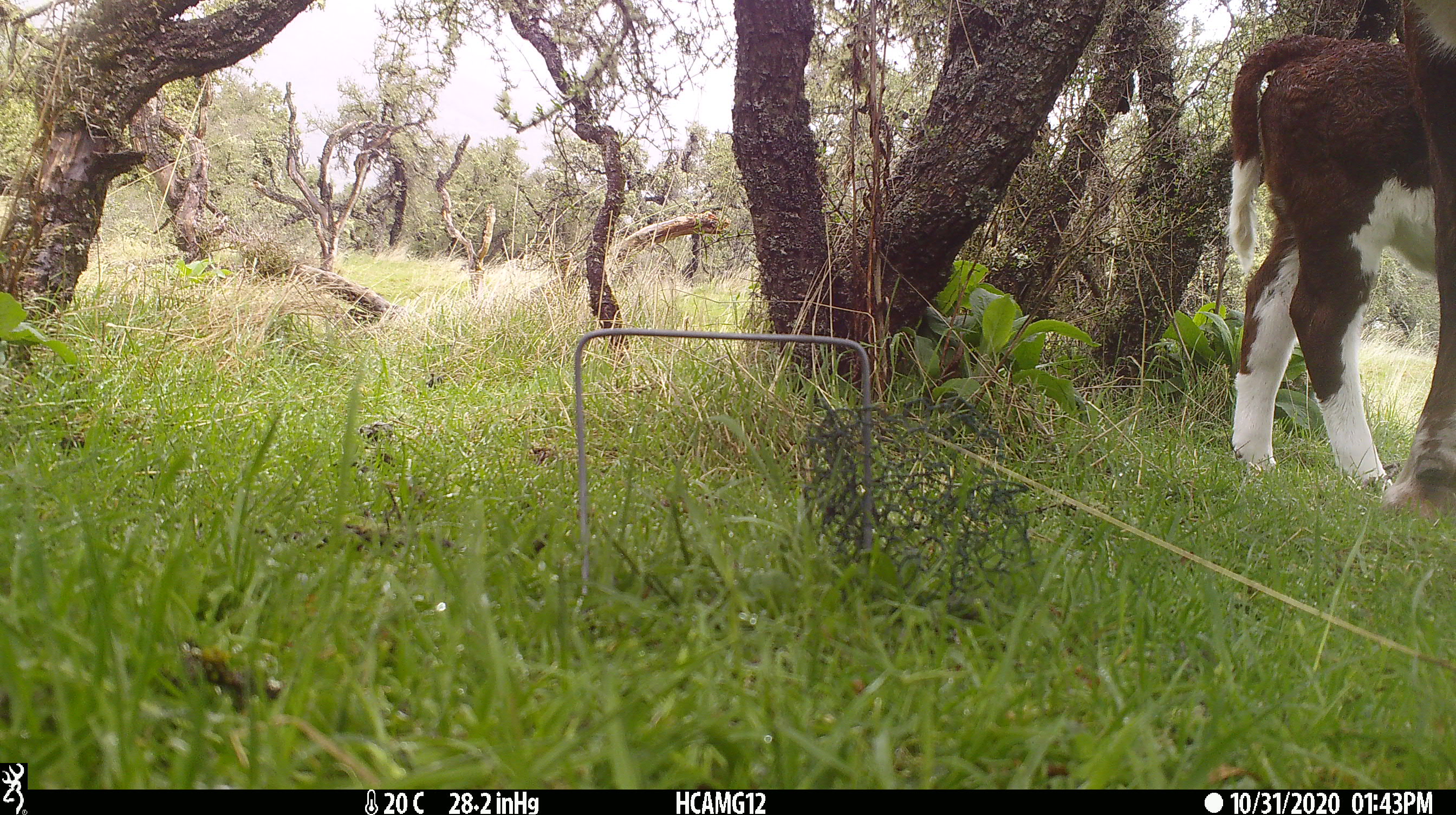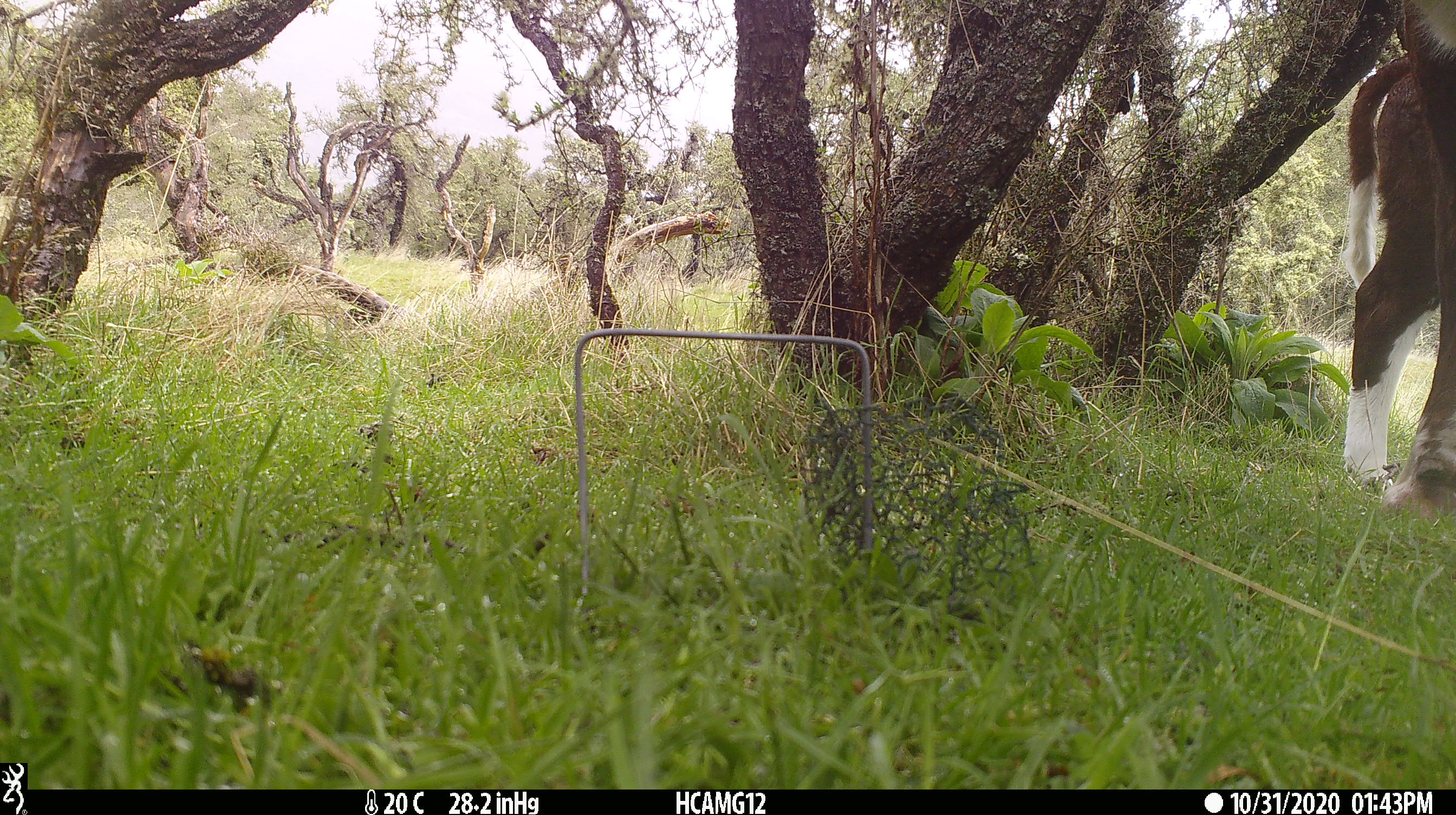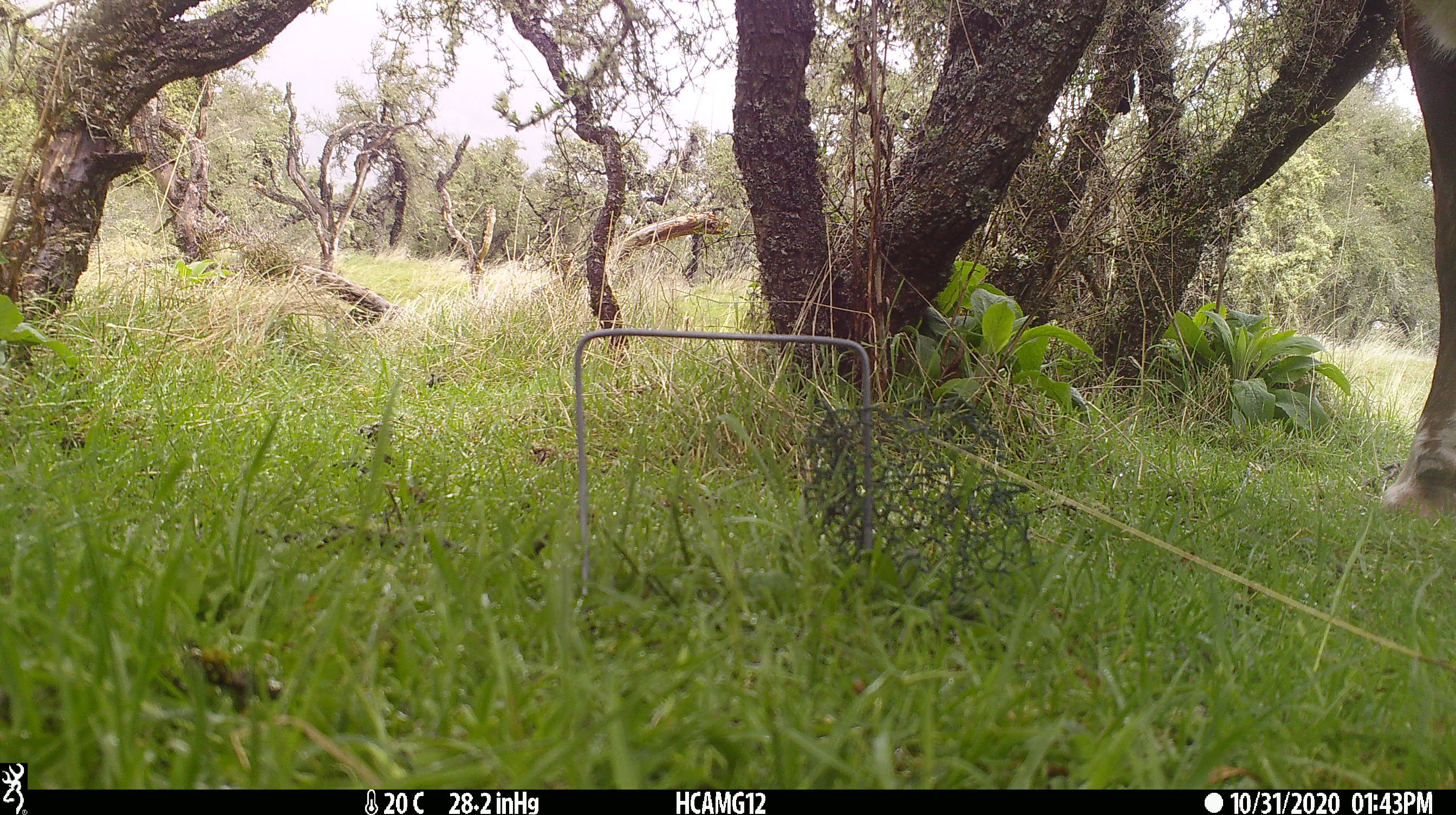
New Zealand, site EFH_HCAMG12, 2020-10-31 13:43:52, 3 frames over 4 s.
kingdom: Animalia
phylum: Chordata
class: Mammalia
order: Artiodactyla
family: Bovidae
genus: Bos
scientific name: Bos taurus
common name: domestic cow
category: cow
Cow (domestic cow) (Bos taurus).